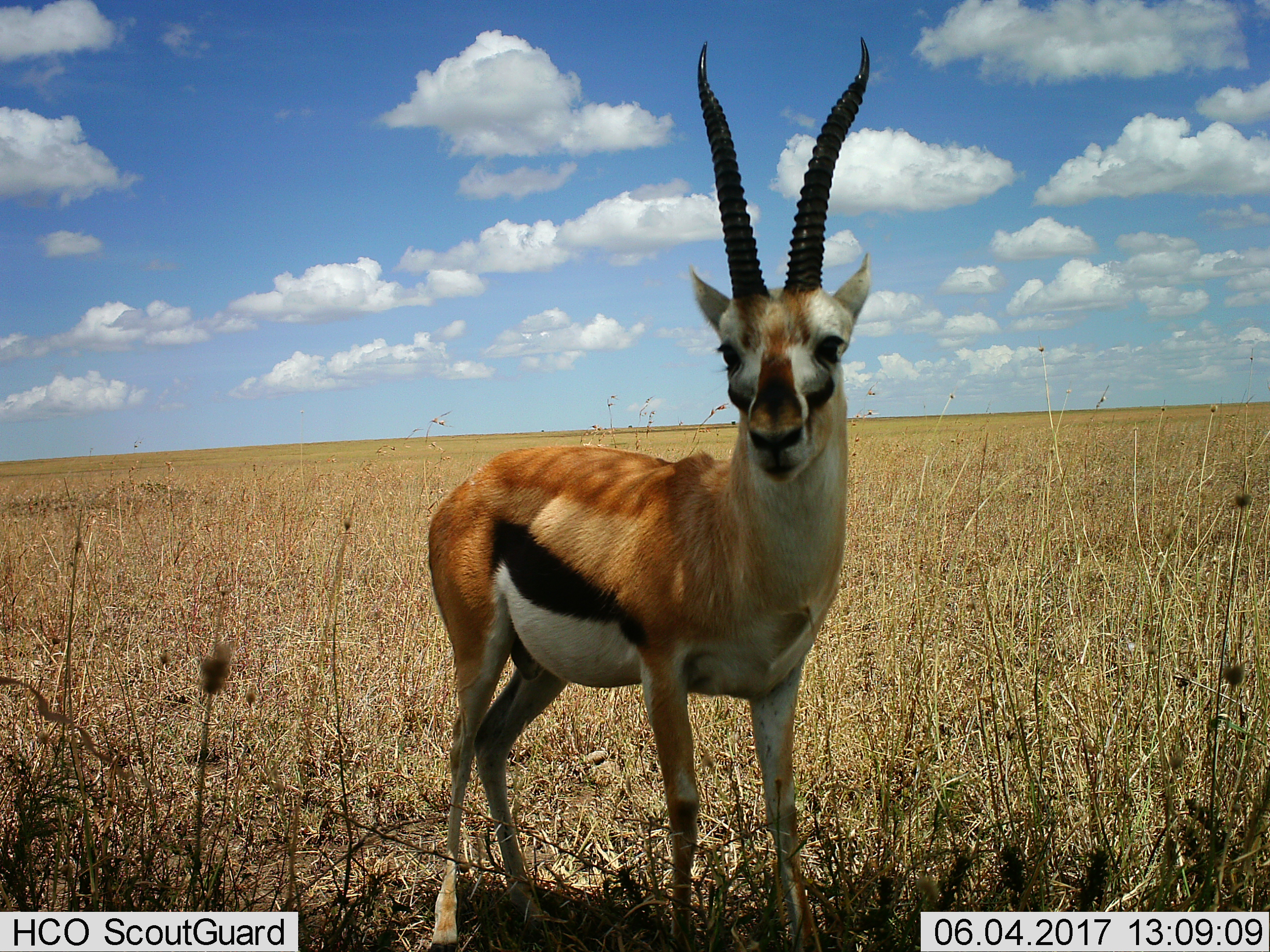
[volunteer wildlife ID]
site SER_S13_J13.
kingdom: Animalia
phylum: Chordata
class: Mammalia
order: Artiodactyla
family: Bovidae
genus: Eudorcas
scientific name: Eudorcas thomsonii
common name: thomson's gazelle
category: gazellethomsons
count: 1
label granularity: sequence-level